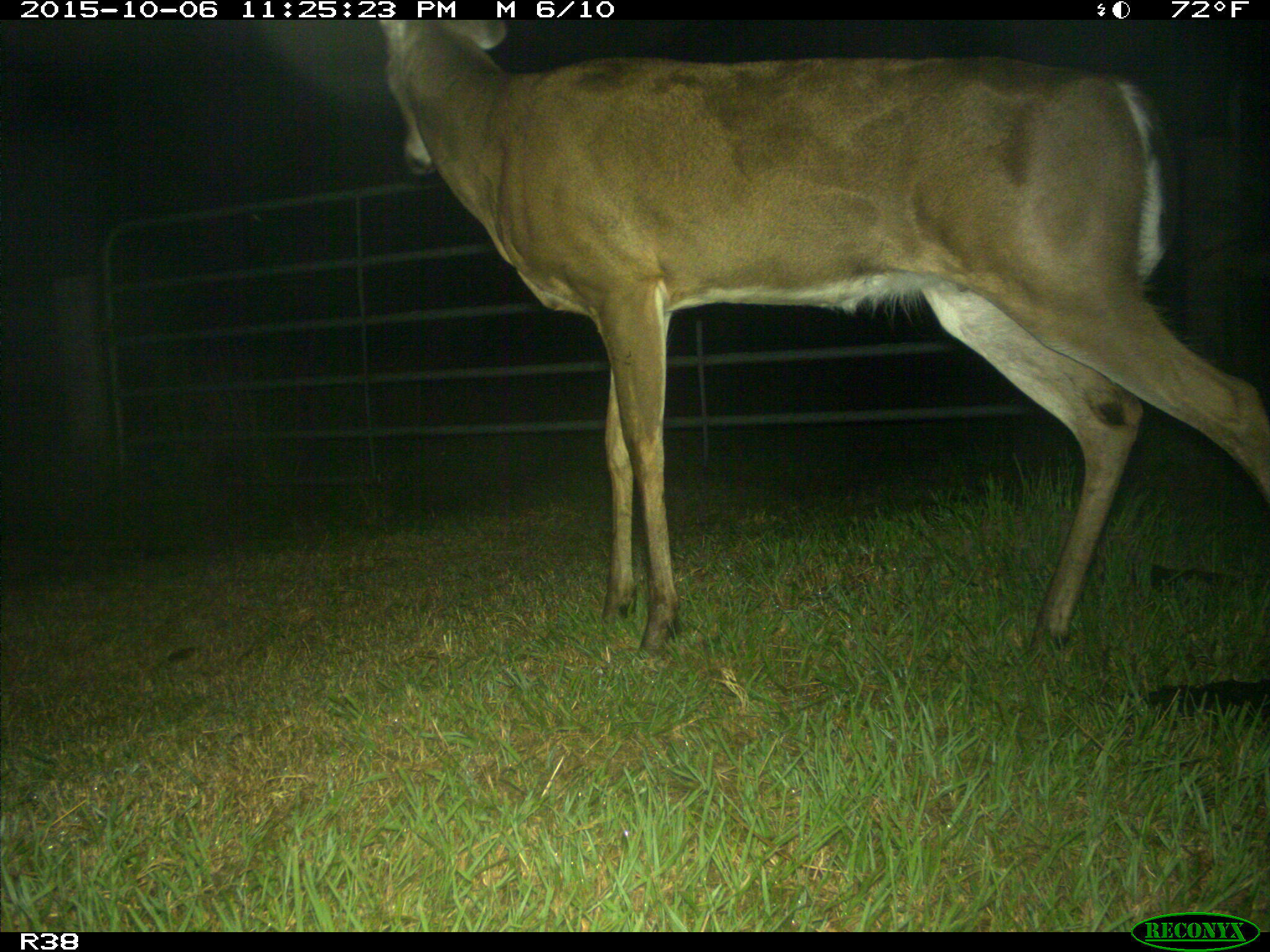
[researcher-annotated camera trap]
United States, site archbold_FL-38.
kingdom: Animalia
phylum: Chordata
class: Mammalia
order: Artiodactyla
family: Cervidae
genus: Odocoileus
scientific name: Odocoileus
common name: deer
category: unidentified deer